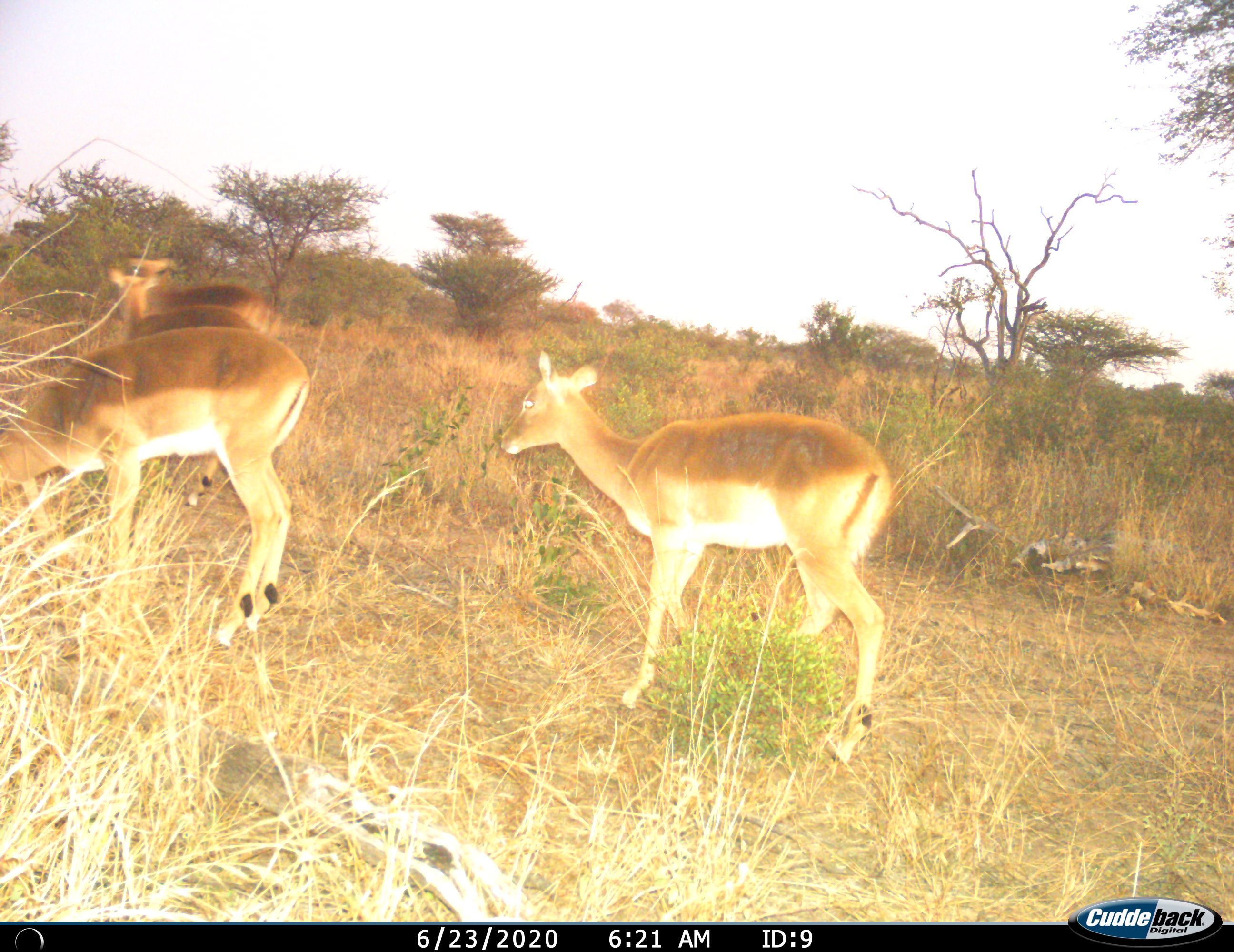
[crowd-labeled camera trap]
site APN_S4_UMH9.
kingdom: Animalia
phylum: Chordata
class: Mammalia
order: Artiodactyla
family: Bovidae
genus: Aepyceros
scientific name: Aepyceros melampus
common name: impala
Impala (Aepyceros melampus), count 4. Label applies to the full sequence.